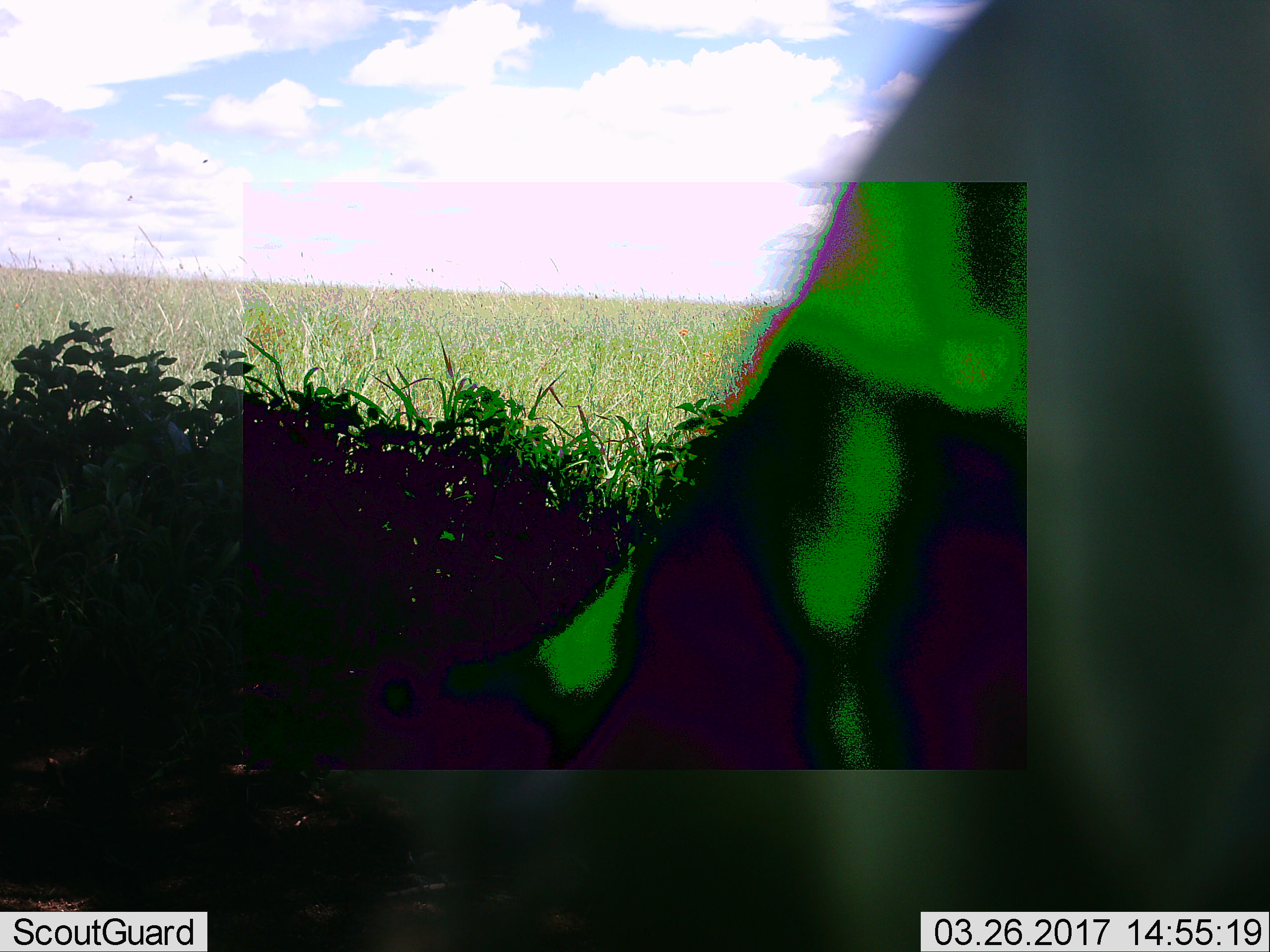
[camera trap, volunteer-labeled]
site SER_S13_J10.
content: unidentified animal